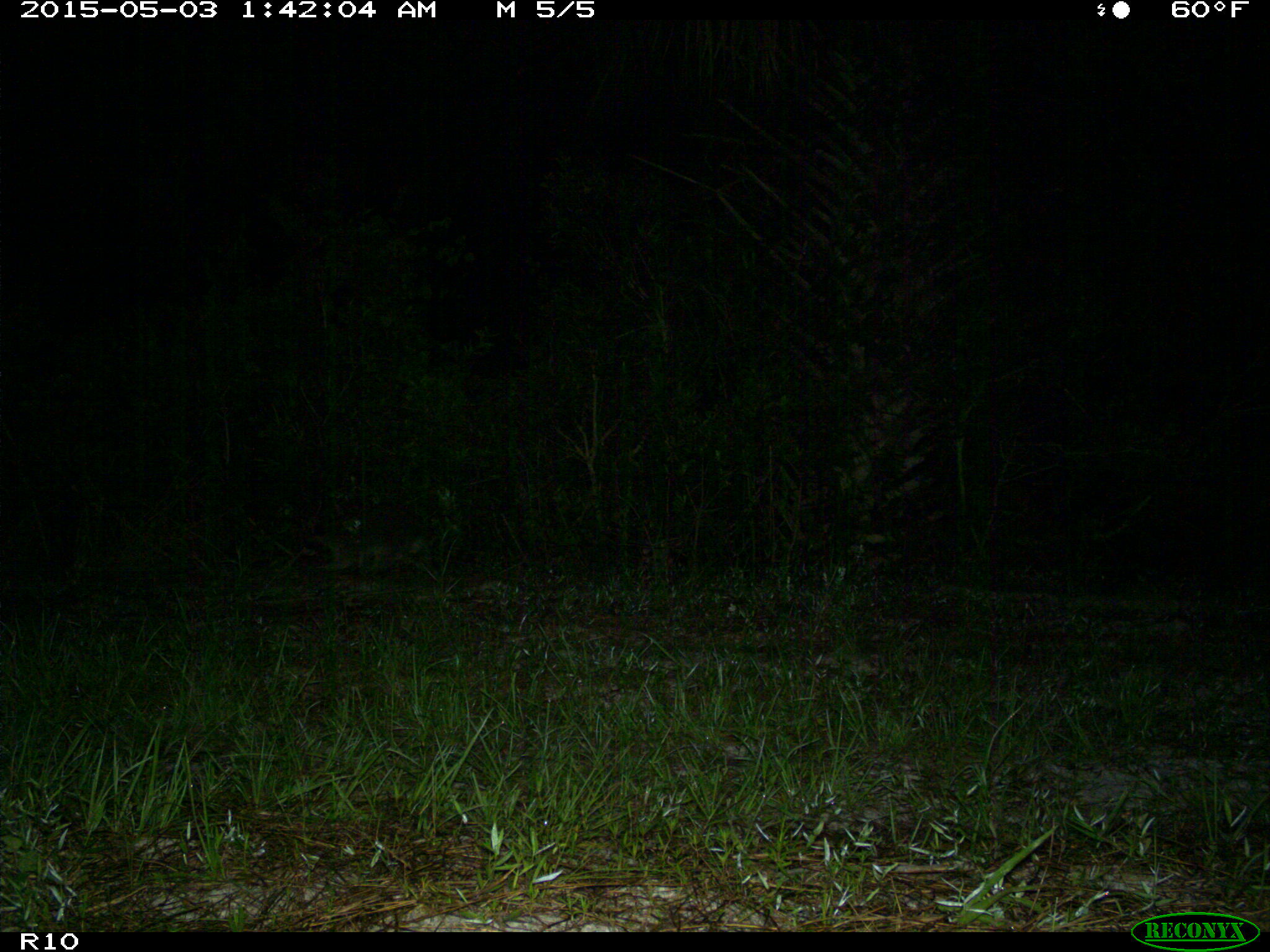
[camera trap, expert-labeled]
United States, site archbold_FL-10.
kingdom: Animalia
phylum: Chordata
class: Mammalia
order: Carnivora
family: Procyonidae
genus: Procyon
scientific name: Procyon lotor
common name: common raccoon